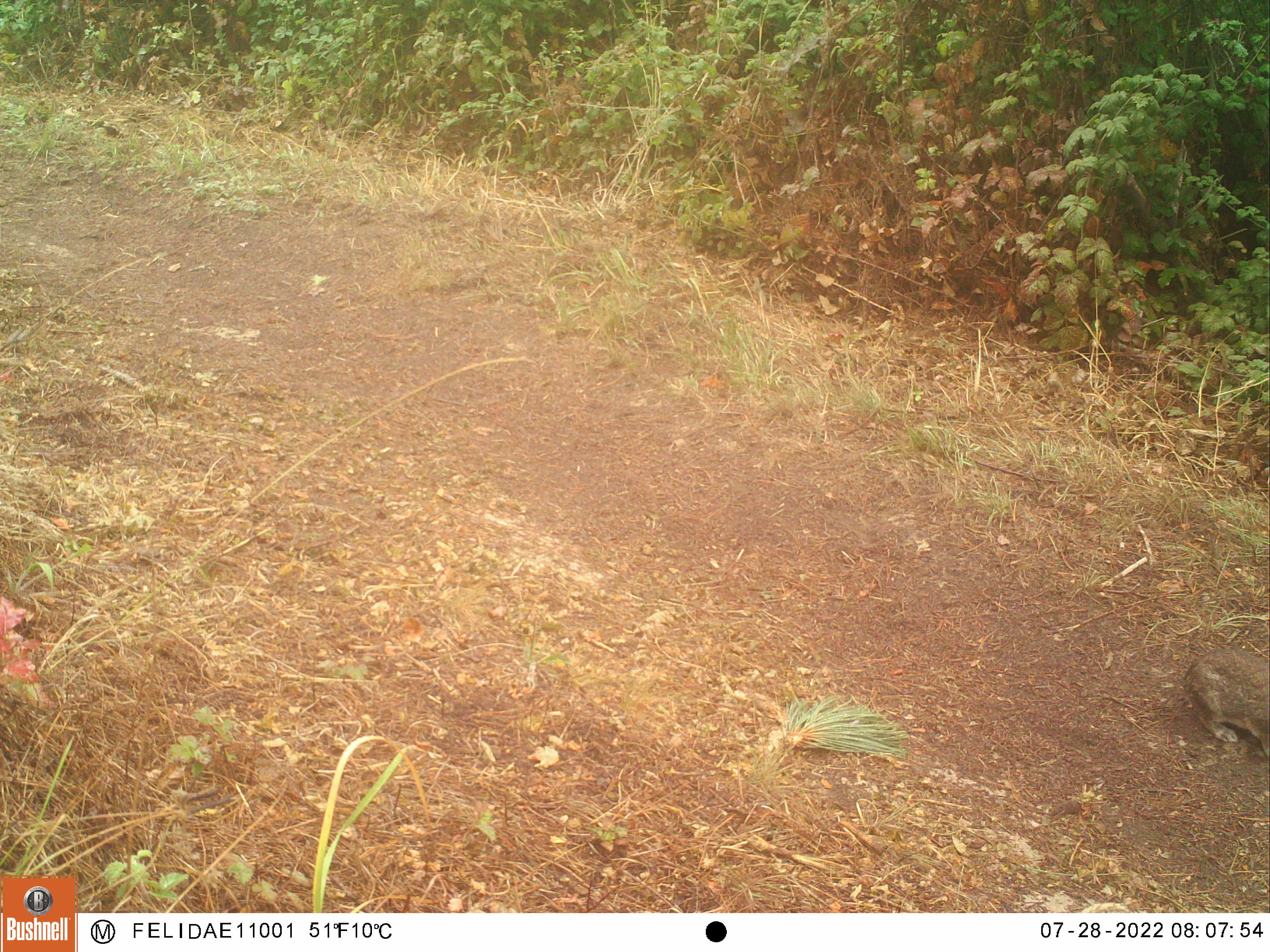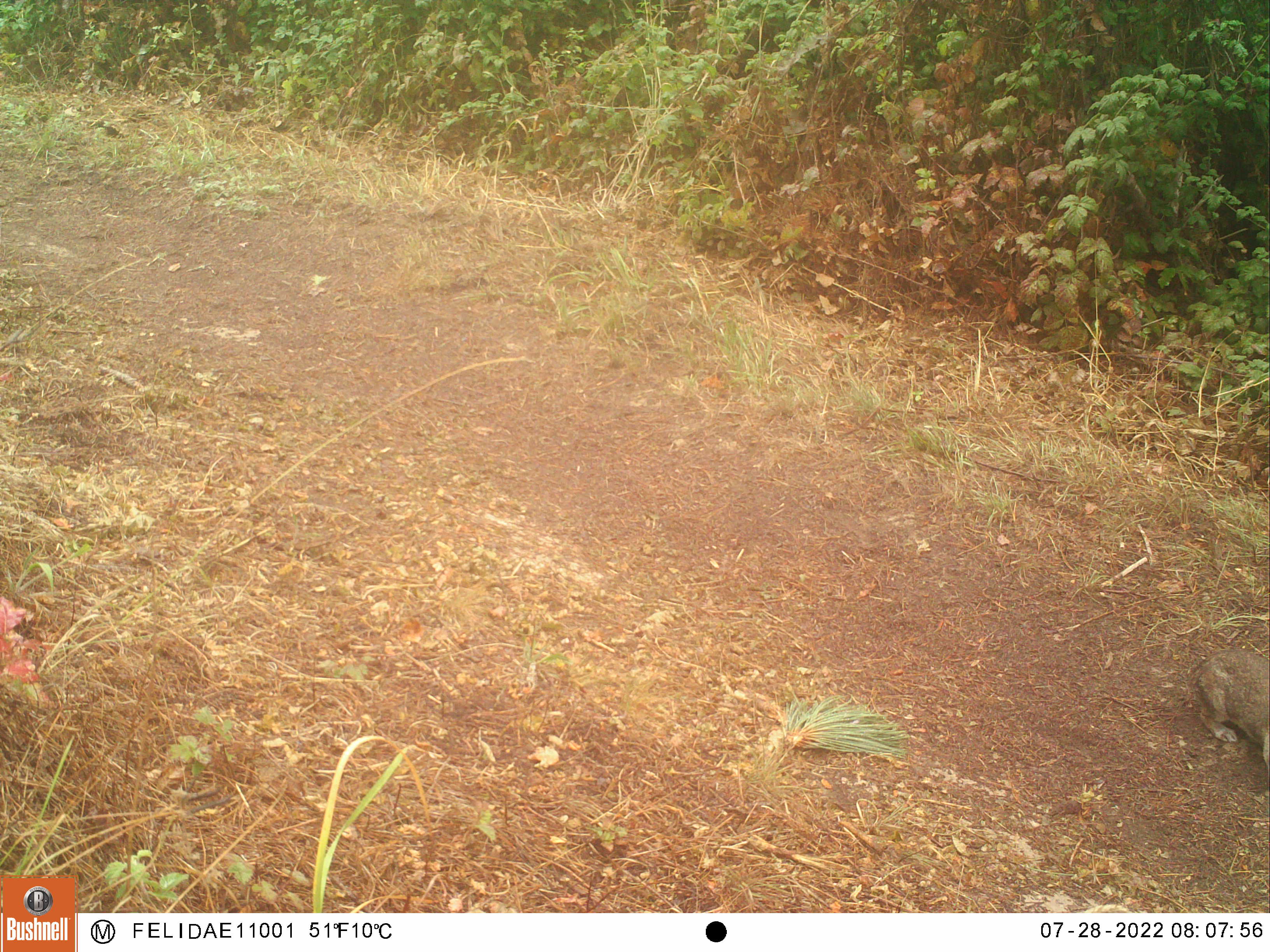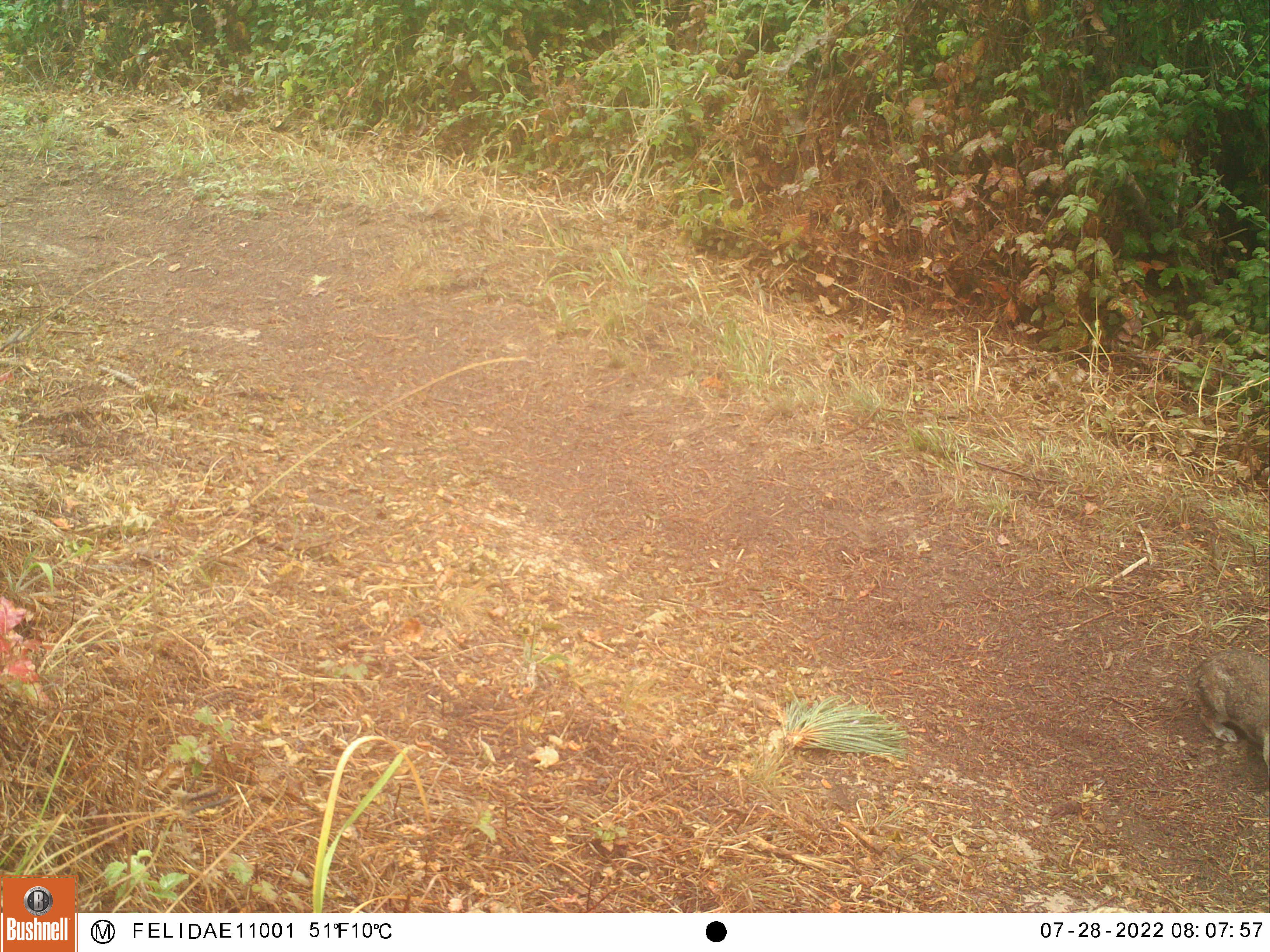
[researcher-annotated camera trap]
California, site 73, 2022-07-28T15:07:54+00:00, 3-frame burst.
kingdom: Animalia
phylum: Chordata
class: Mammalia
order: Lagomorpha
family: Leporidae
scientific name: Leporidae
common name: rabbit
Rabbit (Leporidae).